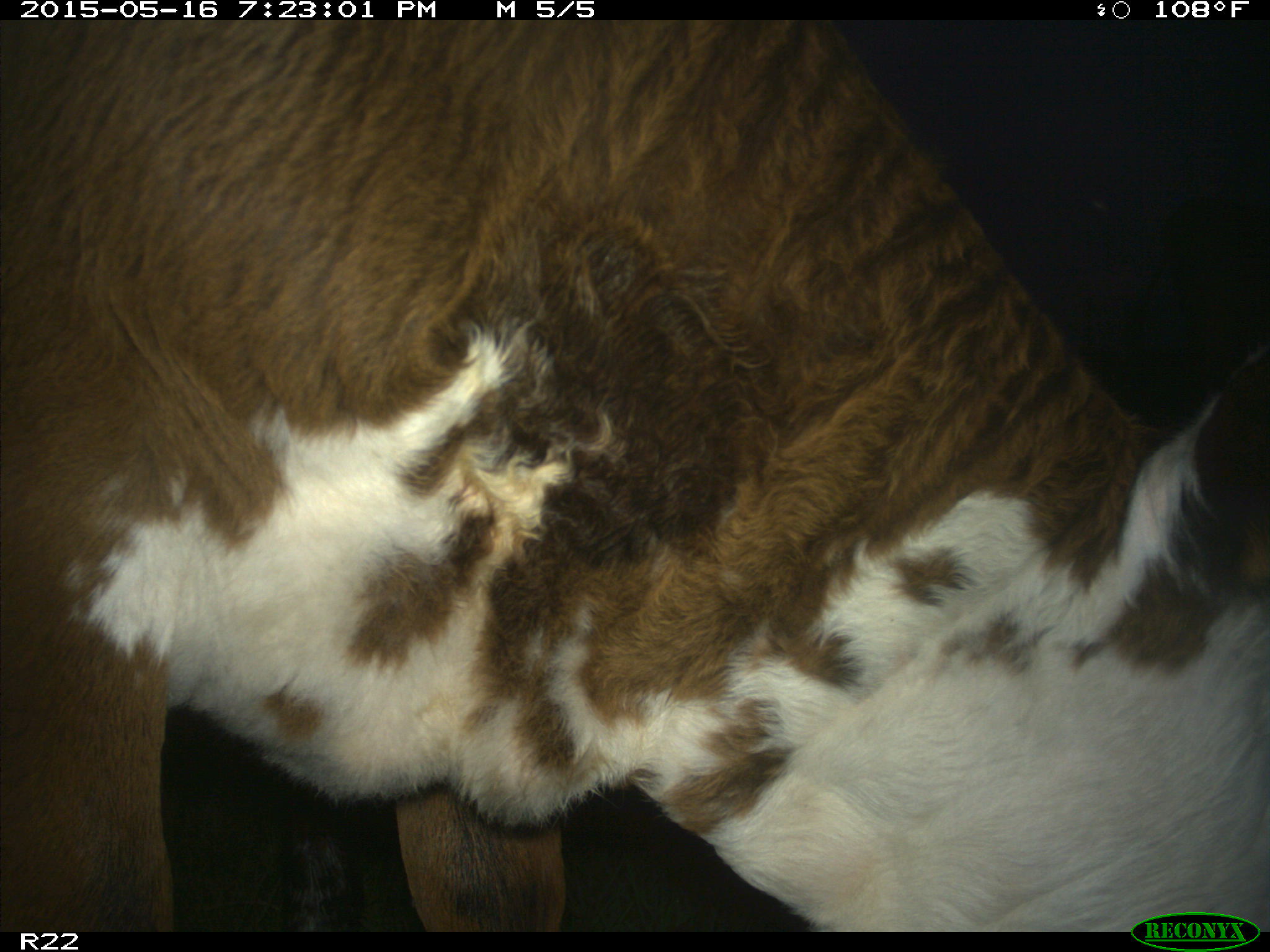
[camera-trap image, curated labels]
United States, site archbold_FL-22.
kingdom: Animalia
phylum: Chordata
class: Mammalia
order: Artiodactyla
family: Bovidae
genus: Bos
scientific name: Bos taurus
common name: domestic cow